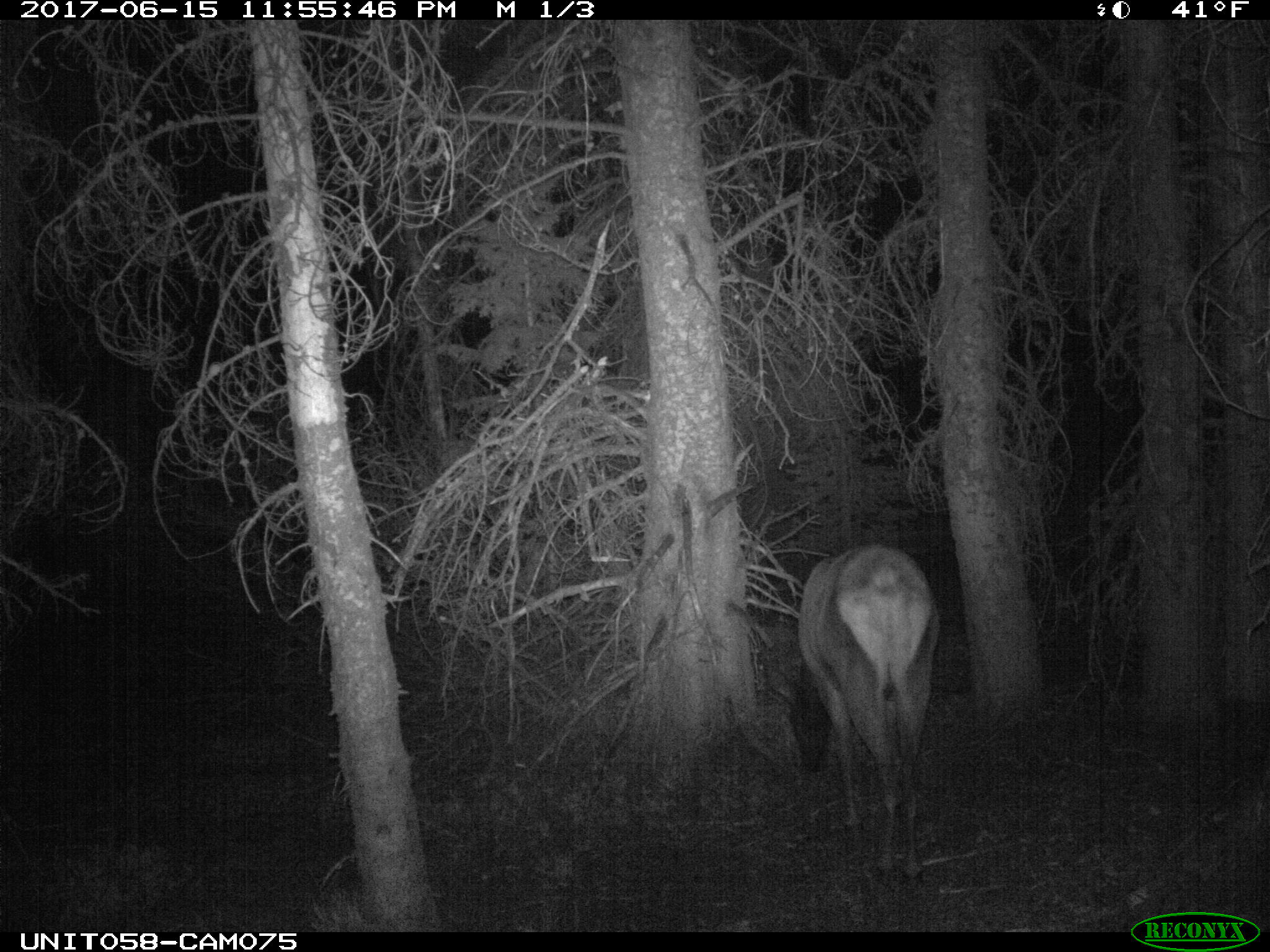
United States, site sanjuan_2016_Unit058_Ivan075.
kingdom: Animalia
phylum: Chordata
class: Mammalia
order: Artiodactyla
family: Cervidae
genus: Cervus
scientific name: Cervus elaphus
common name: red deer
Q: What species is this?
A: Cervus elaphus (red deer).